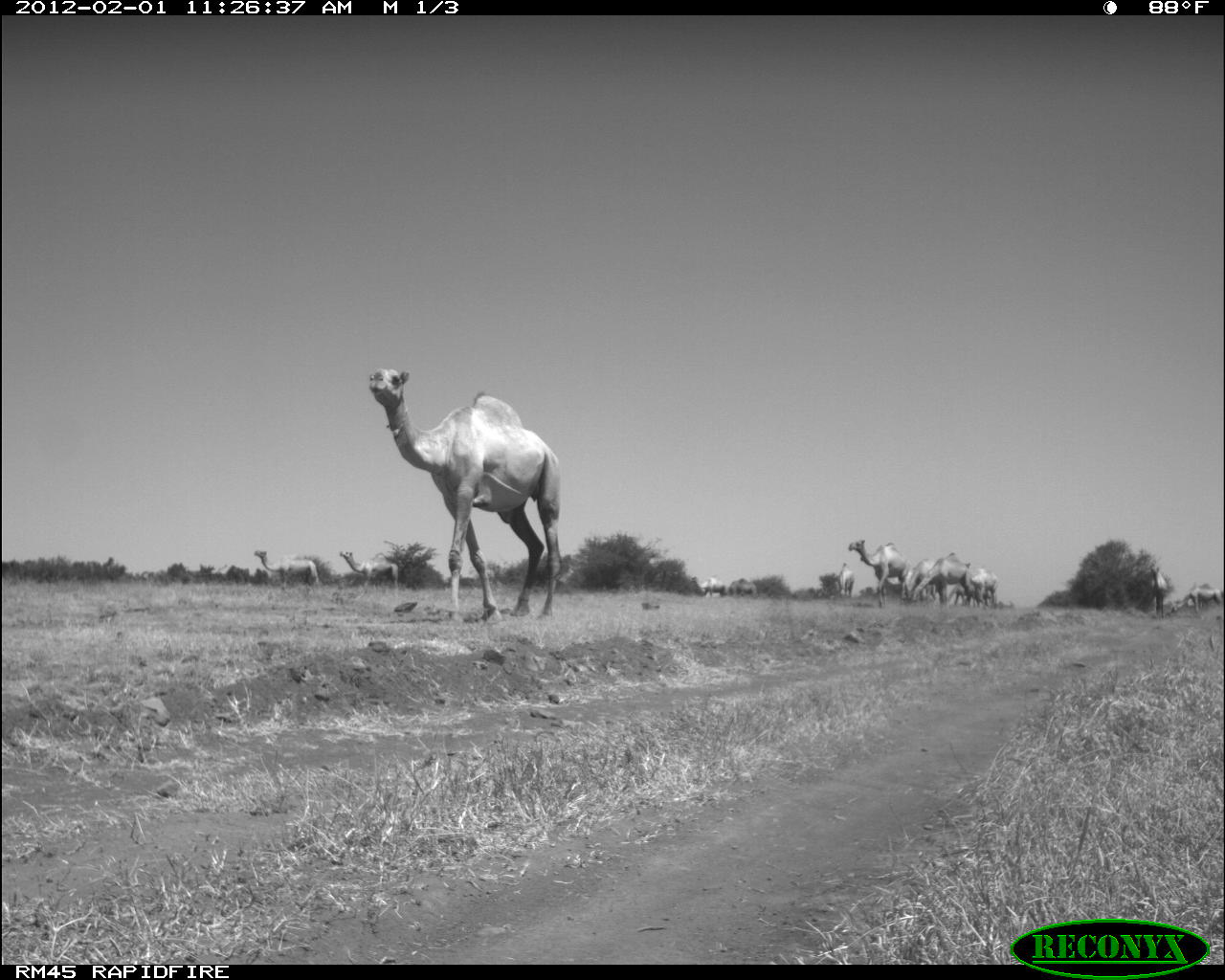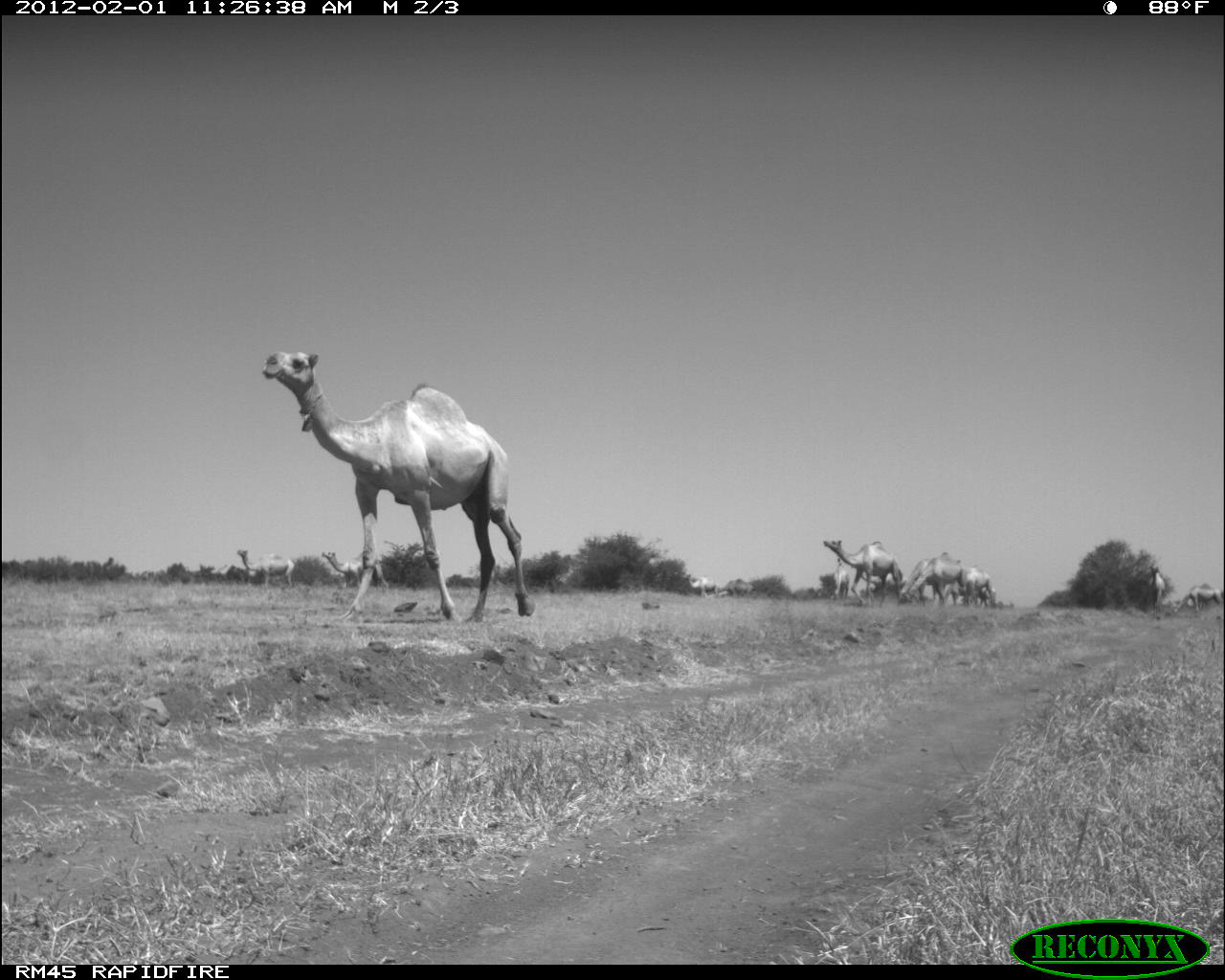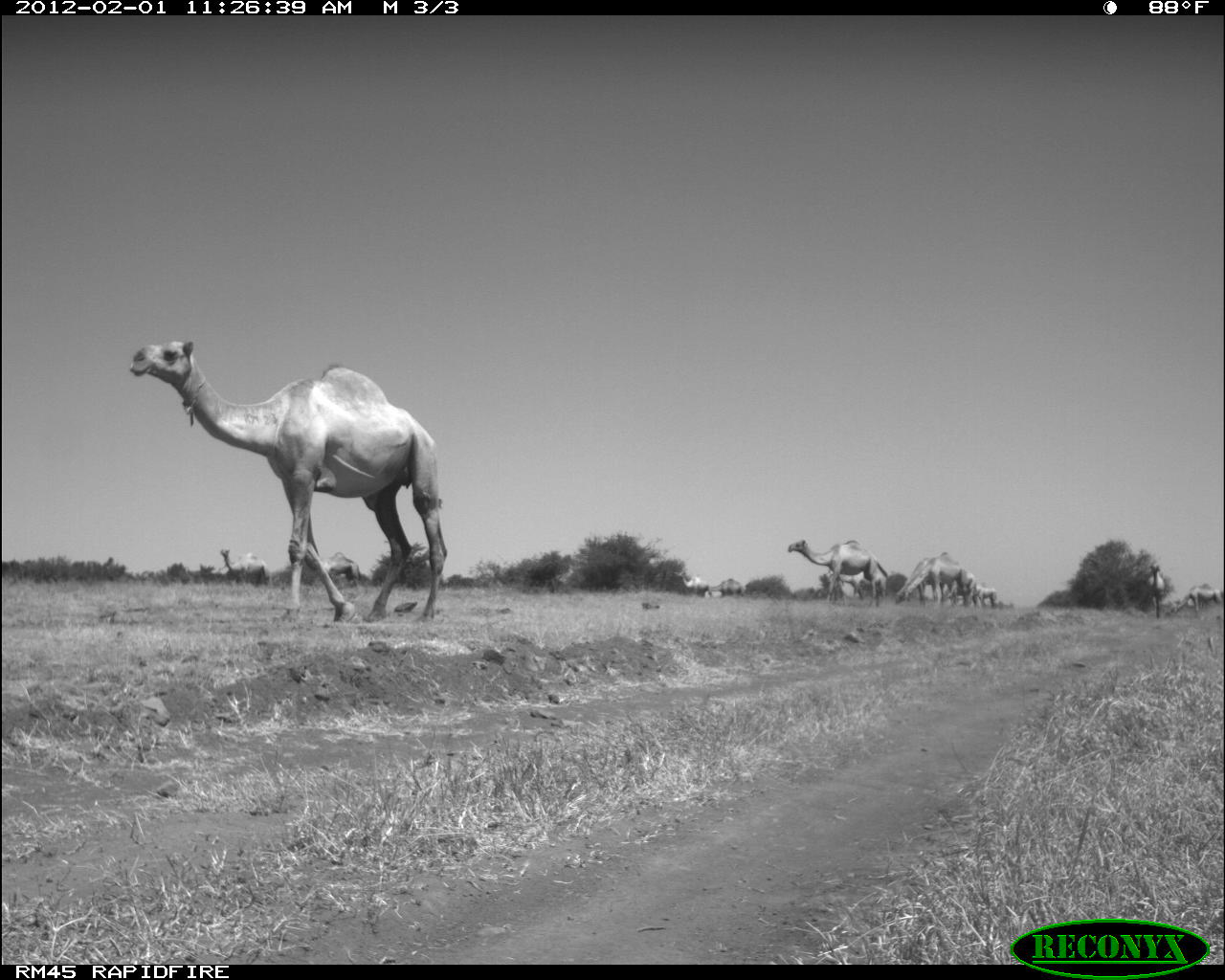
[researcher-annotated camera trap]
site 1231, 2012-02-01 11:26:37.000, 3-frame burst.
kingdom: Animalia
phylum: Chordata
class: Mammalia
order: Artiodactyla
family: Camelidae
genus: Camelus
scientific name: Camelus dromedarius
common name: dromedary camel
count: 12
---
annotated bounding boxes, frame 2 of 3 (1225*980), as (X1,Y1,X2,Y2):
camelus dromedarius: (254,343,543,621); (822,534,901,607); (900,551,969,606); (320,546,390,591); (236,547,294,588); (900,556,944,607); (951,564,996,608); (1174,584,1223,613); (1146,564,1166,615); (686,572,718,597); (720,576,754,597)